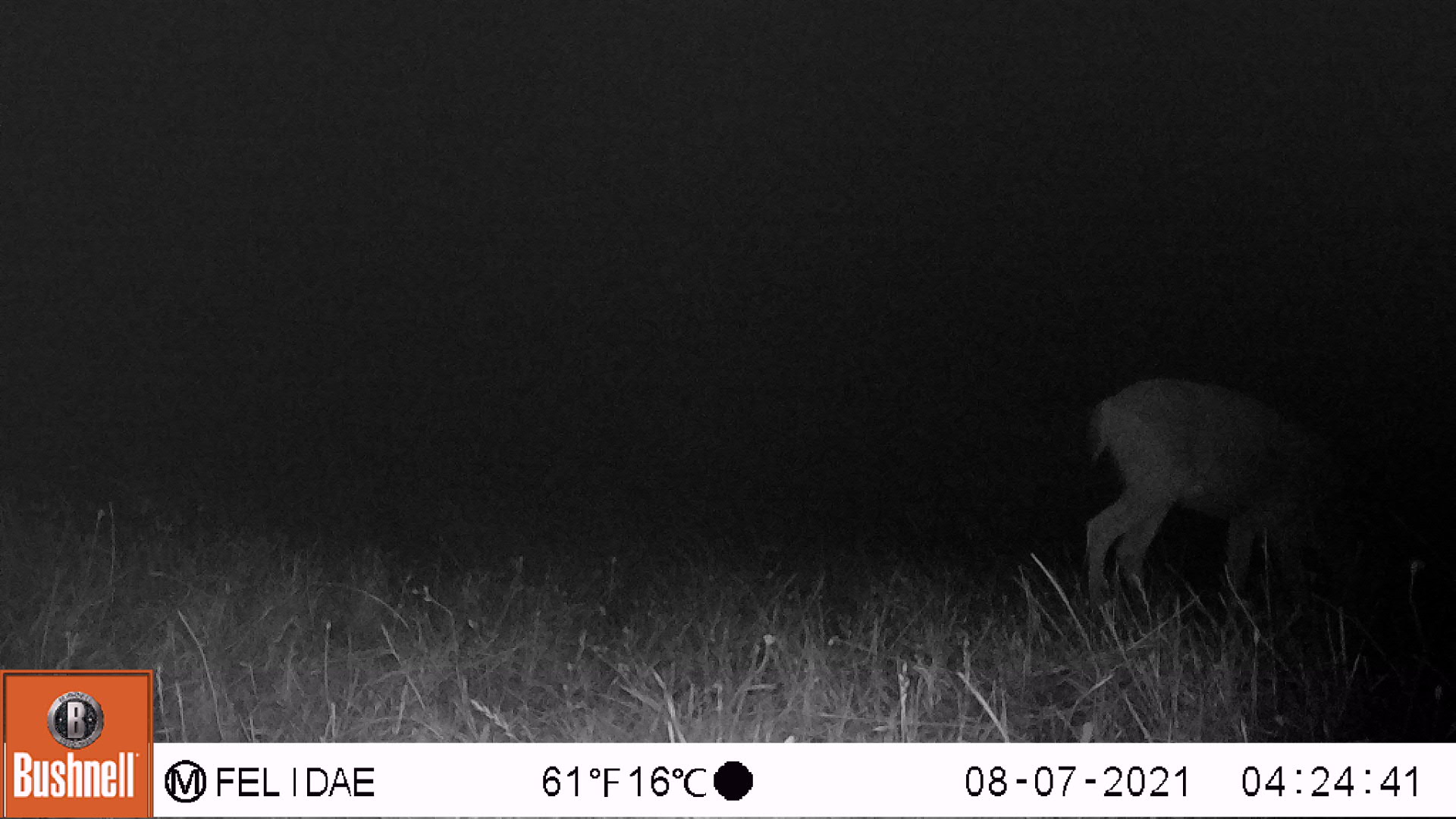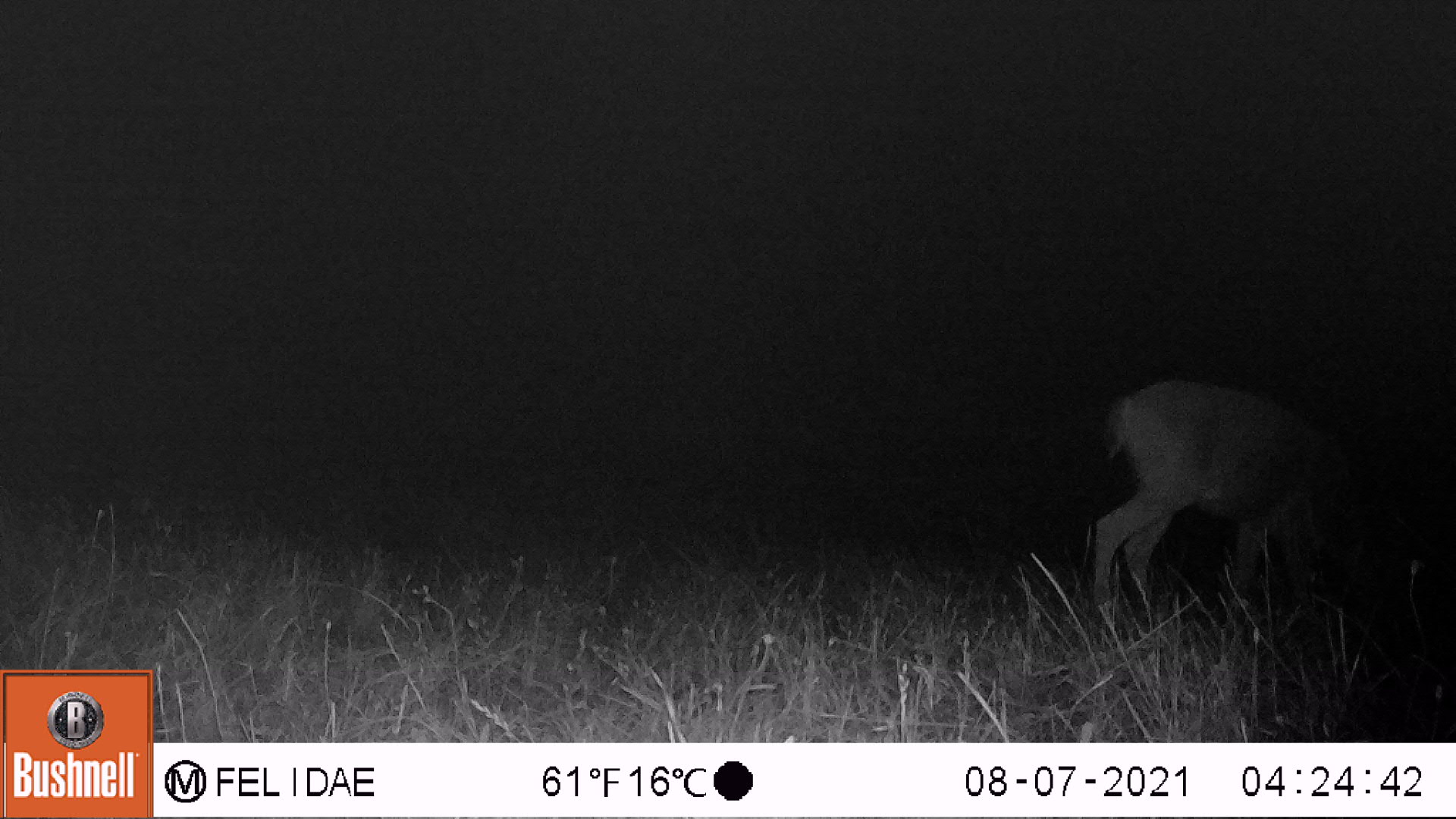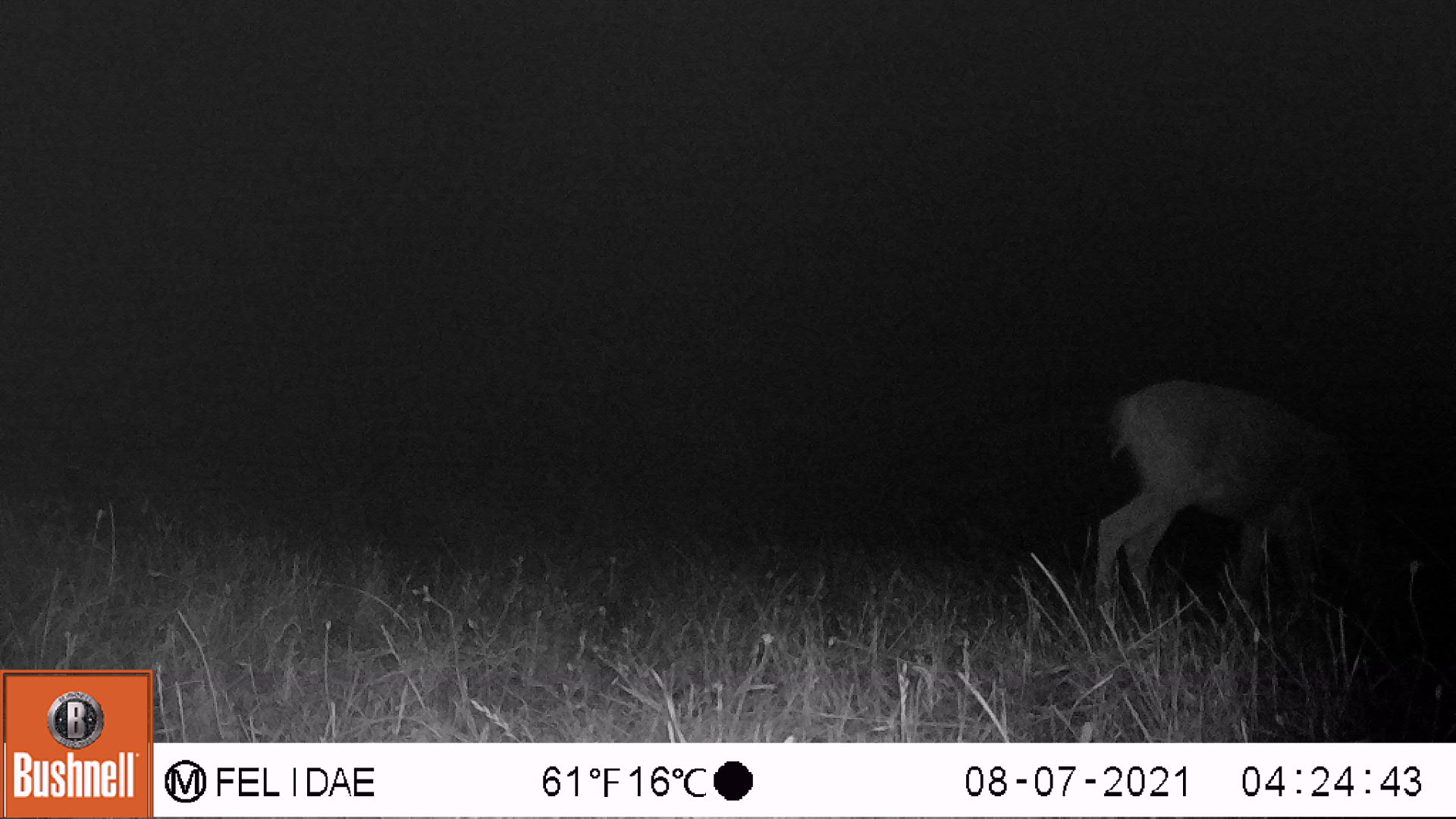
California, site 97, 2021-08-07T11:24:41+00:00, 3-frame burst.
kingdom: Animalia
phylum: Chordata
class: Mammalia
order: Artiodactyla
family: Cervidae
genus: Odocoileus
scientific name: Odocoileus hemionus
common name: mule deer